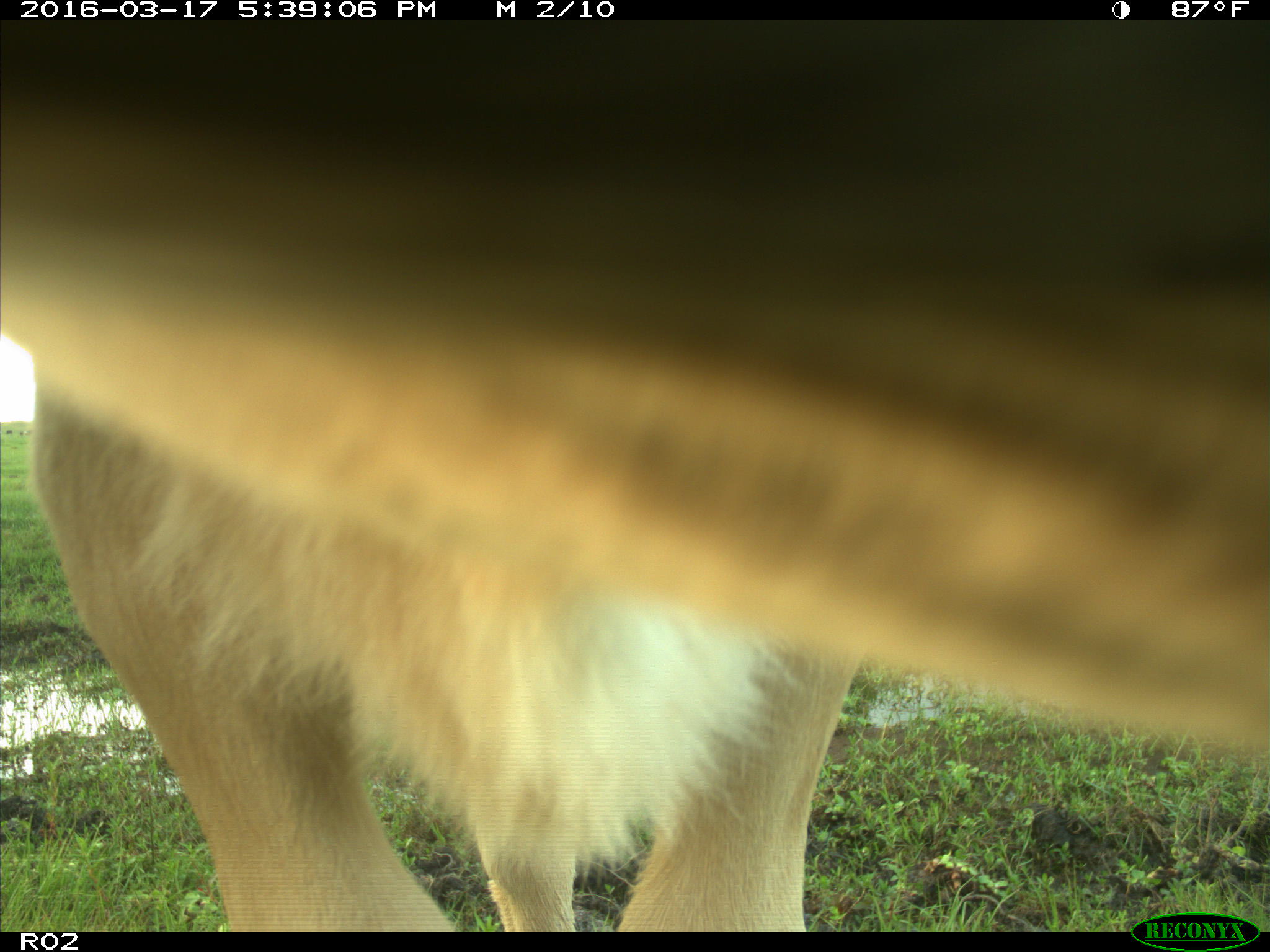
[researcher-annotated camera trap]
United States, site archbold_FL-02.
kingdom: Animalia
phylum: Chordata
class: Mammalia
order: Artiodactyla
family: Bovidae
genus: Bos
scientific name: Bos taurus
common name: domestic cow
Bos taurus (domestic cow).